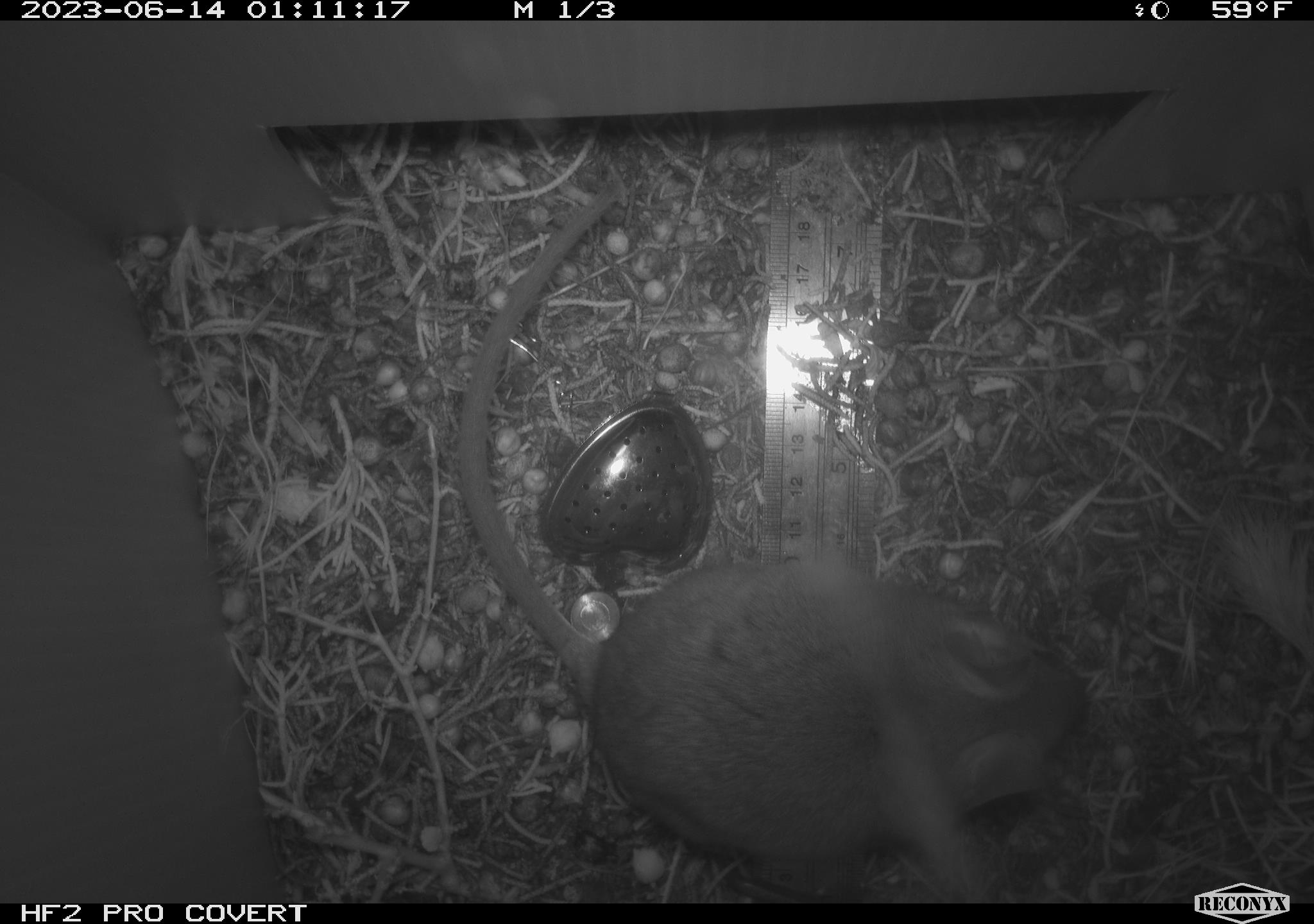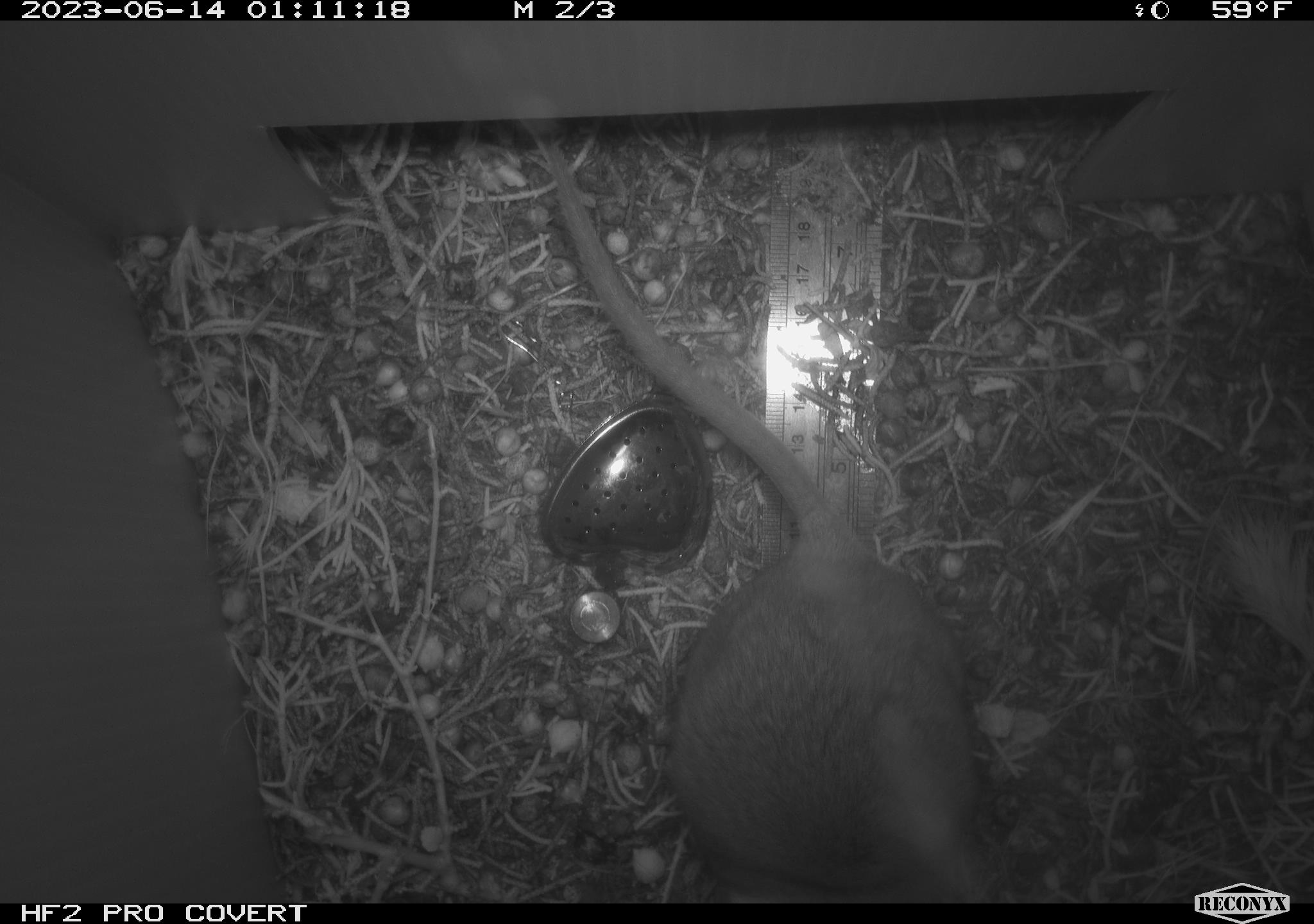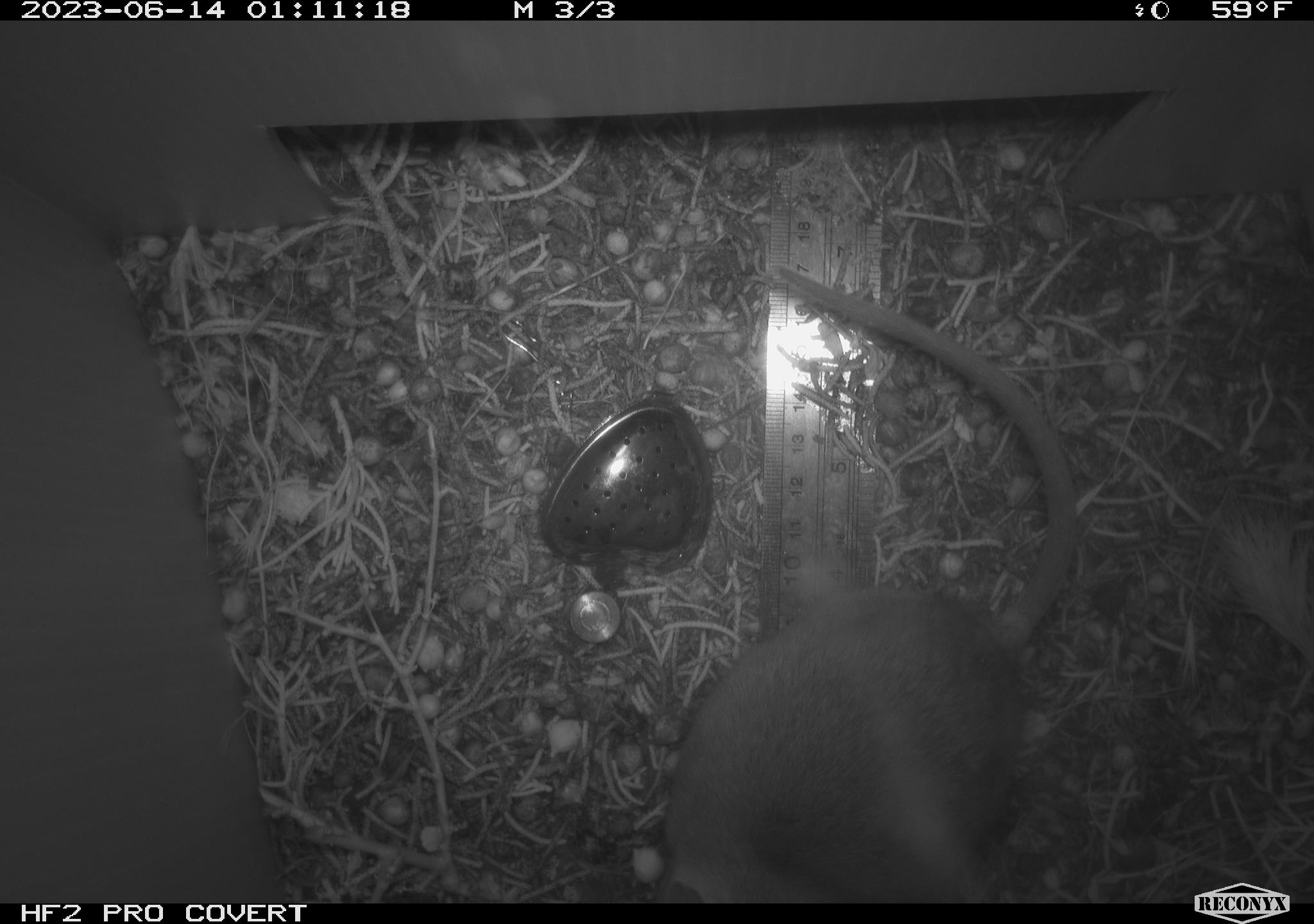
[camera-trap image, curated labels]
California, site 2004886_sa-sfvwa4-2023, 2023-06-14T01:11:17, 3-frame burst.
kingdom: Animalia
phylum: Chordata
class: Mammalia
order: Rodentia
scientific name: Rodentia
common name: rodent